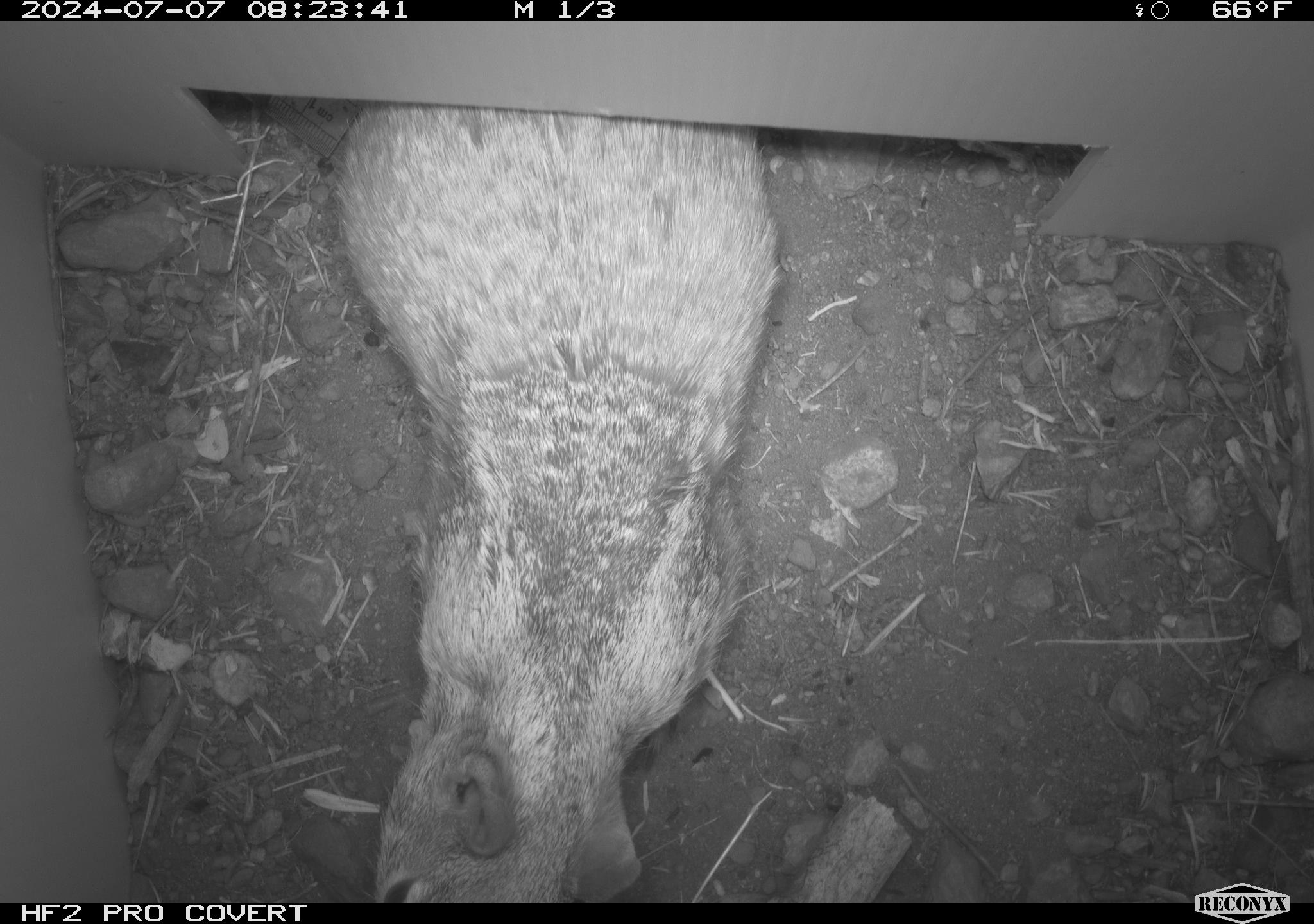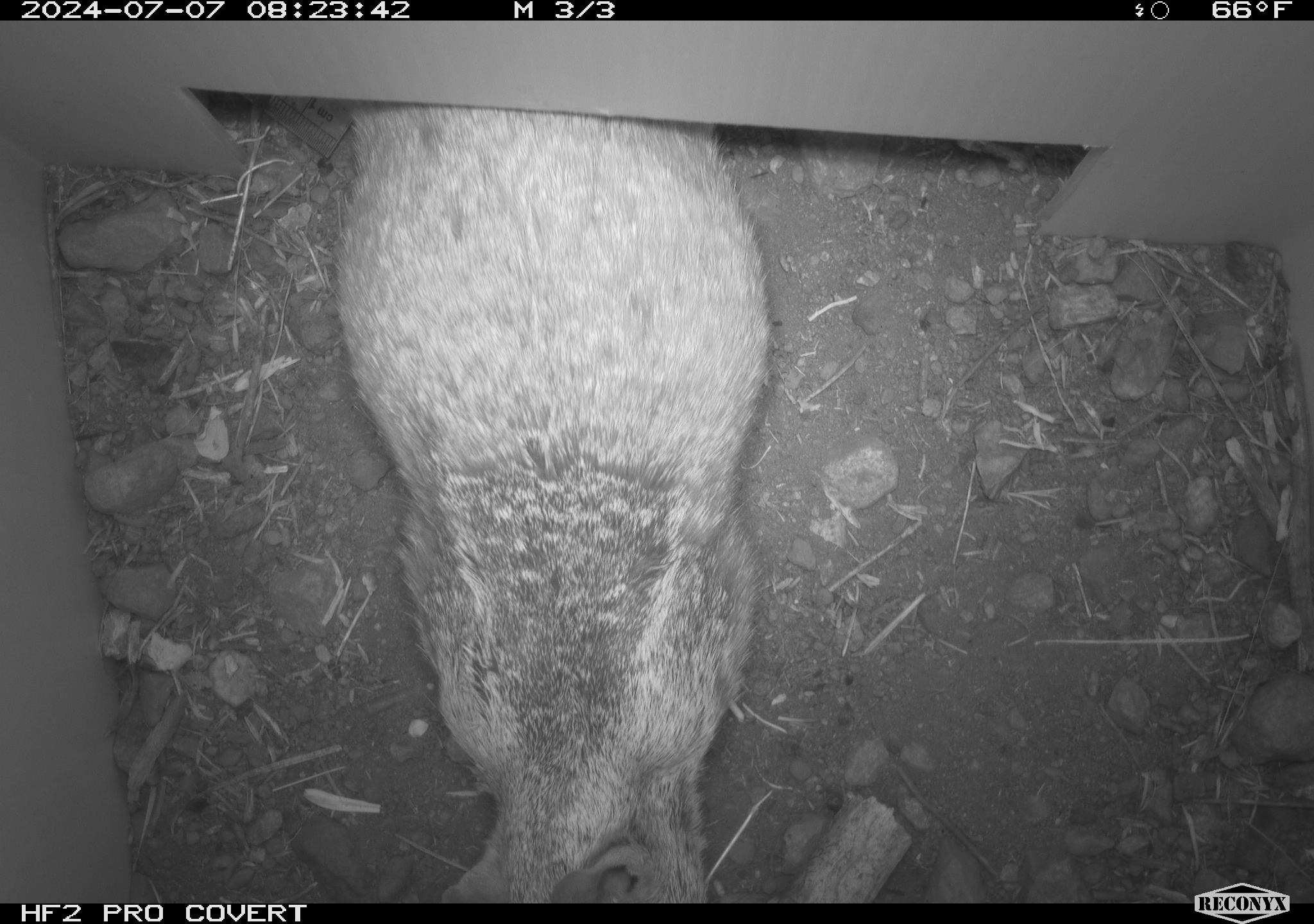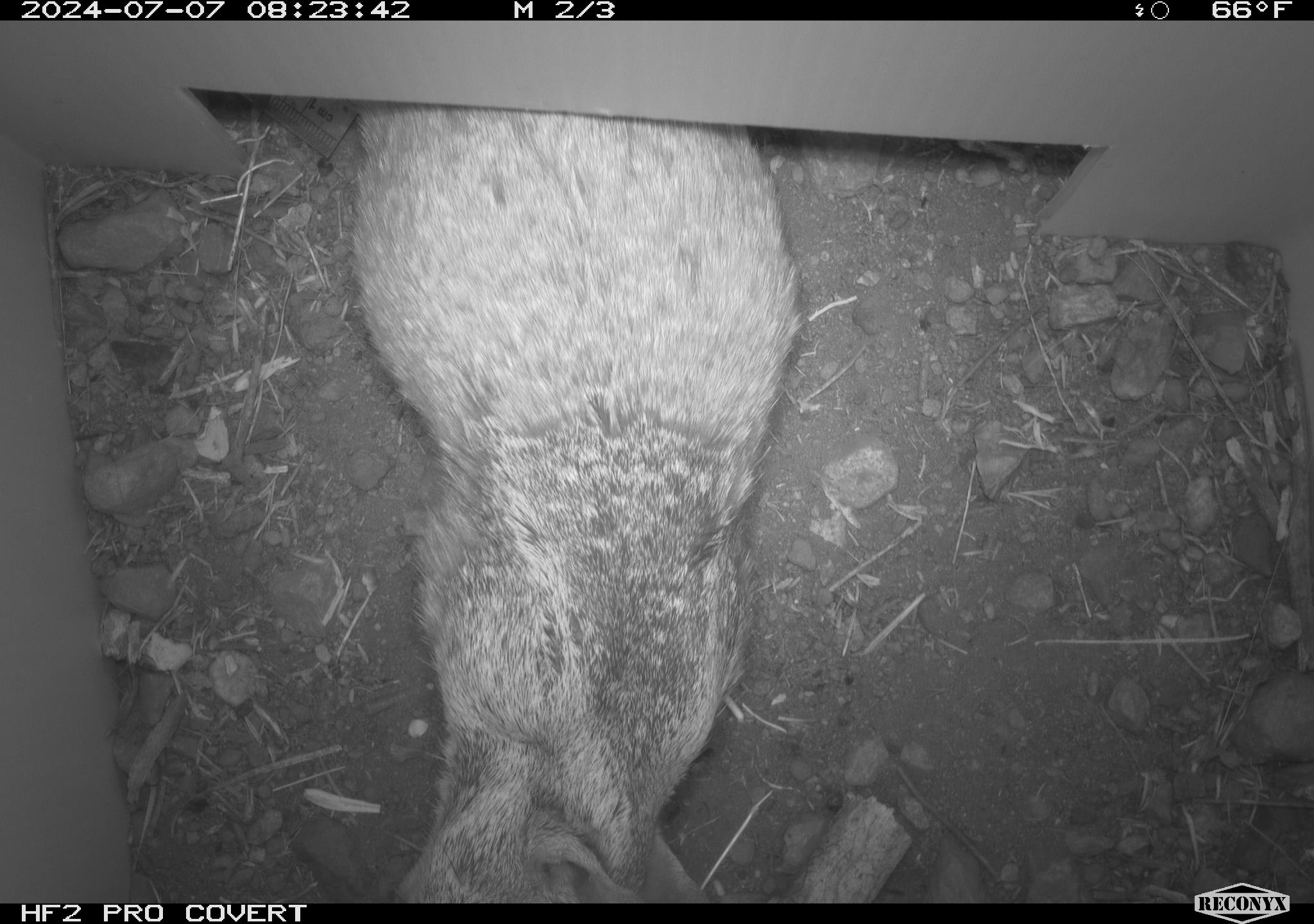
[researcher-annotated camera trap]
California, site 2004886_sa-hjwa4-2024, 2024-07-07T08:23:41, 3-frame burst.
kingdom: Animalia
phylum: Chordata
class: Mammalia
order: Rodentia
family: Sciuridae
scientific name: Sciuridae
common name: squirrels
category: sciuridae family